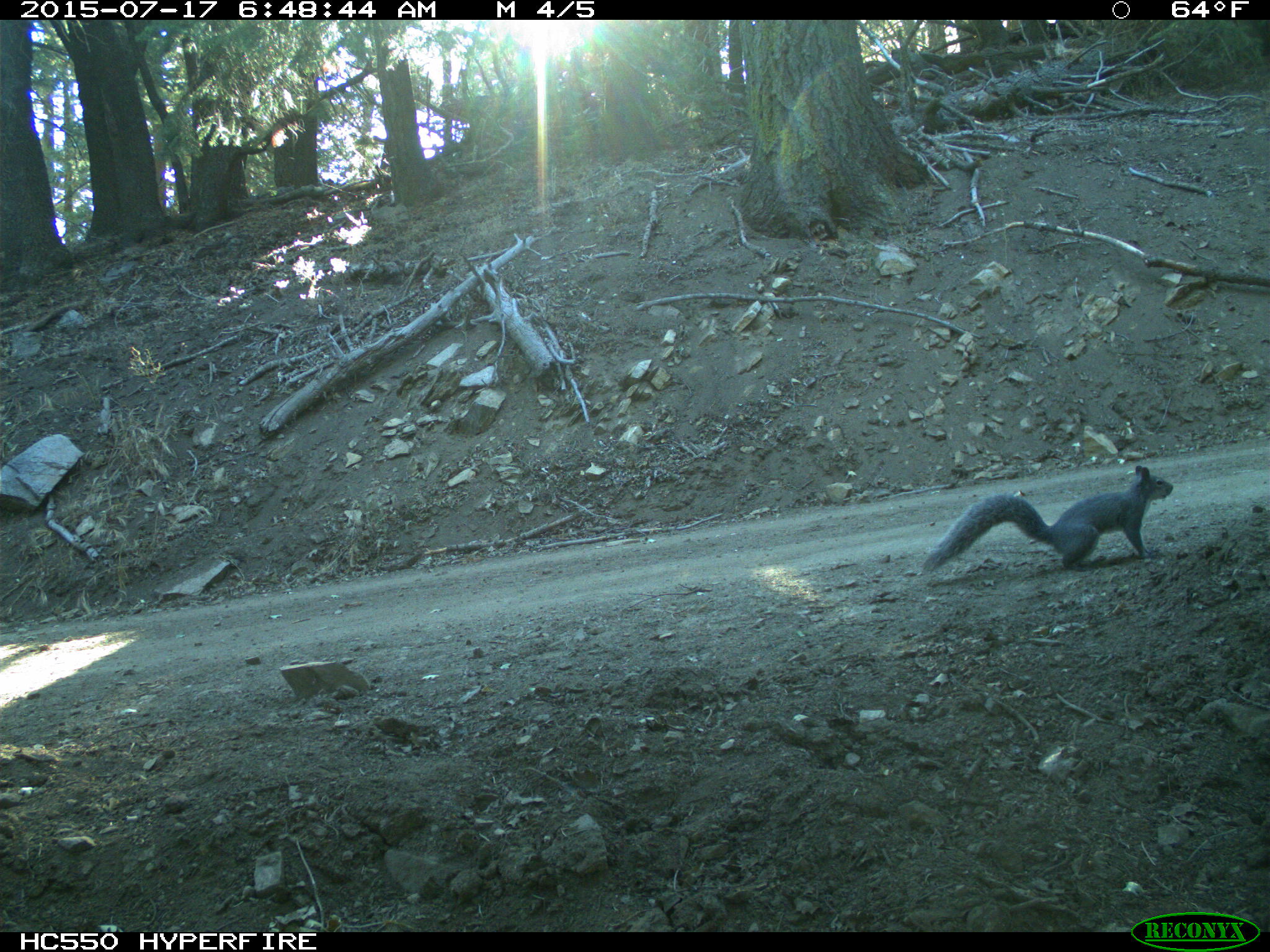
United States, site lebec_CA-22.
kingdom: Animalia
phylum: Chordata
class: Mammalia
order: Rodentia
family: Sciuridae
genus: Sciurus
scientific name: Sciurus carolinensis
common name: eastern gray squirrel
Sciurus carolinensis (eastern gray squirrel).